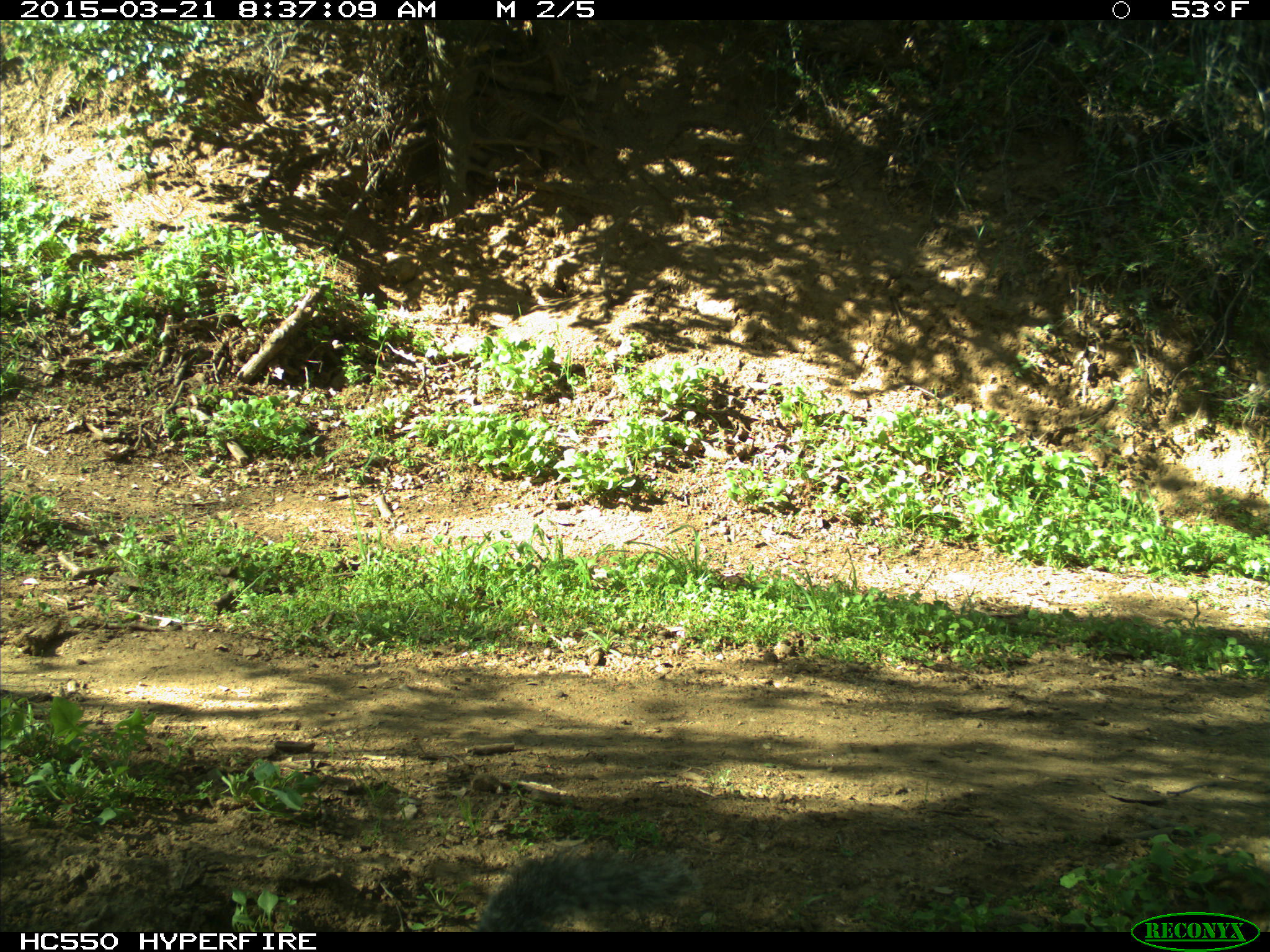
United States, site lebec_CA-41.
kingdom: Animalia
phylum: Chordata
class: Mammalia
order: Rodentia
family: Sciuridae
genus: Sciurus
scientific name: Sciurus carolinensis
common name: eastern gray squirrel